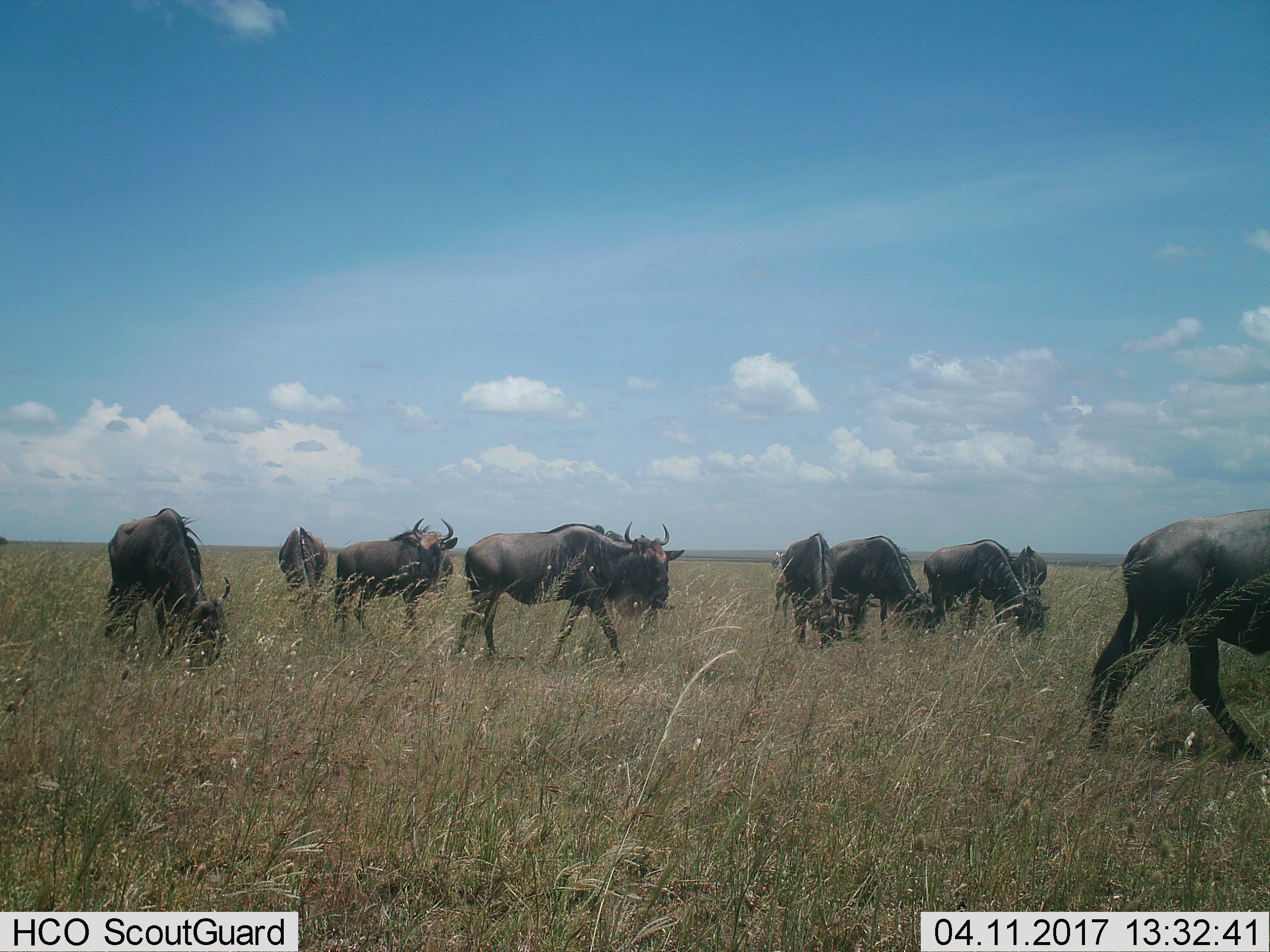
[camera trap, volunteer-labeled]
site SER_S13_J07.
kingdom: Animalia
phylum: Chordata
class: Mammalia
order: Artiodactyla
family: Bovidae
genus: Connochaetes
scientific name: Connochaetes taurinus taurinus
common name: blue wildebeest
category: wildebeestblue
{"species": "wildebeestblue (blue wildebeest) (Connochaetes taurinus taurinus)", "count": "9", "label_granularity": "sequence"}